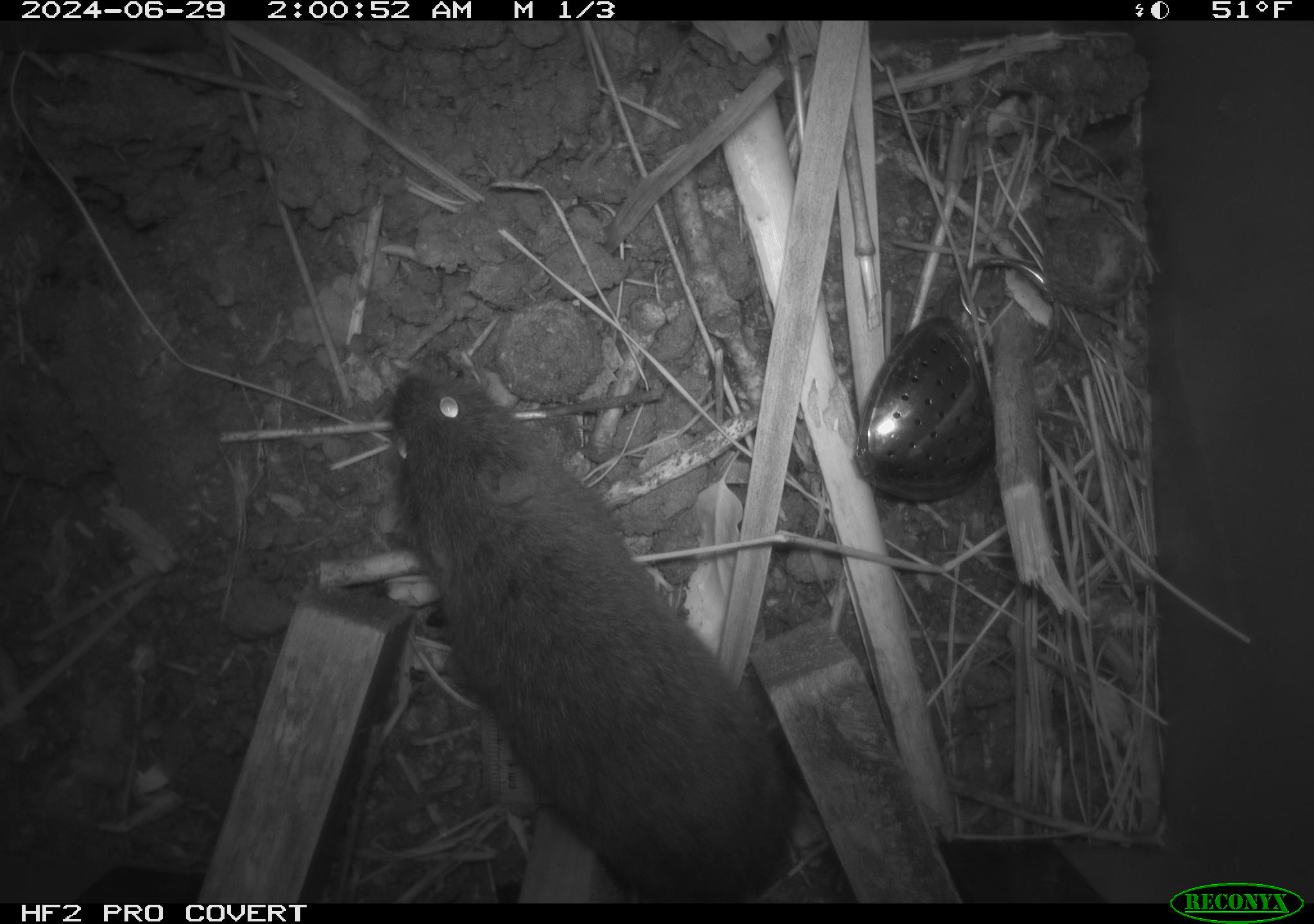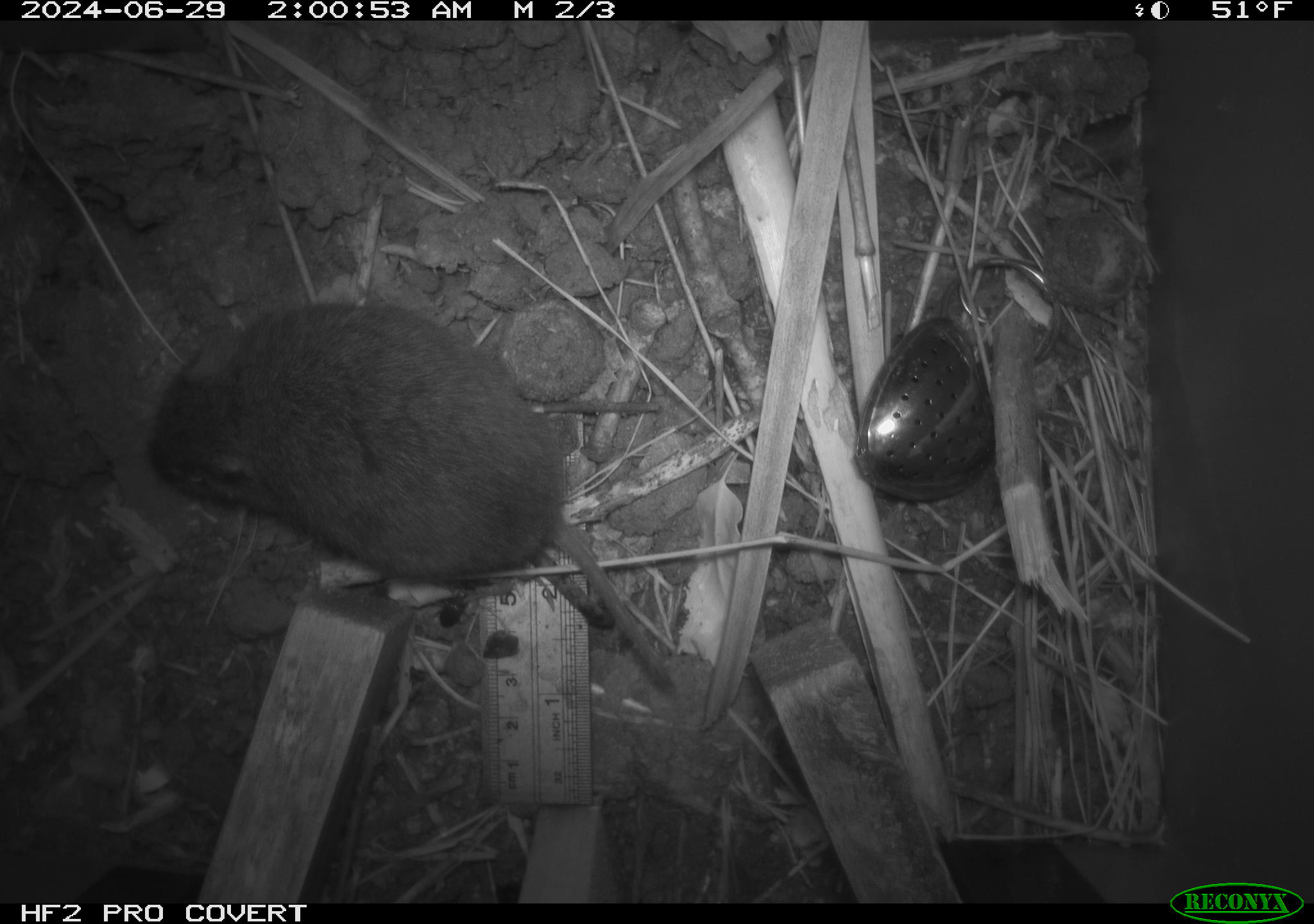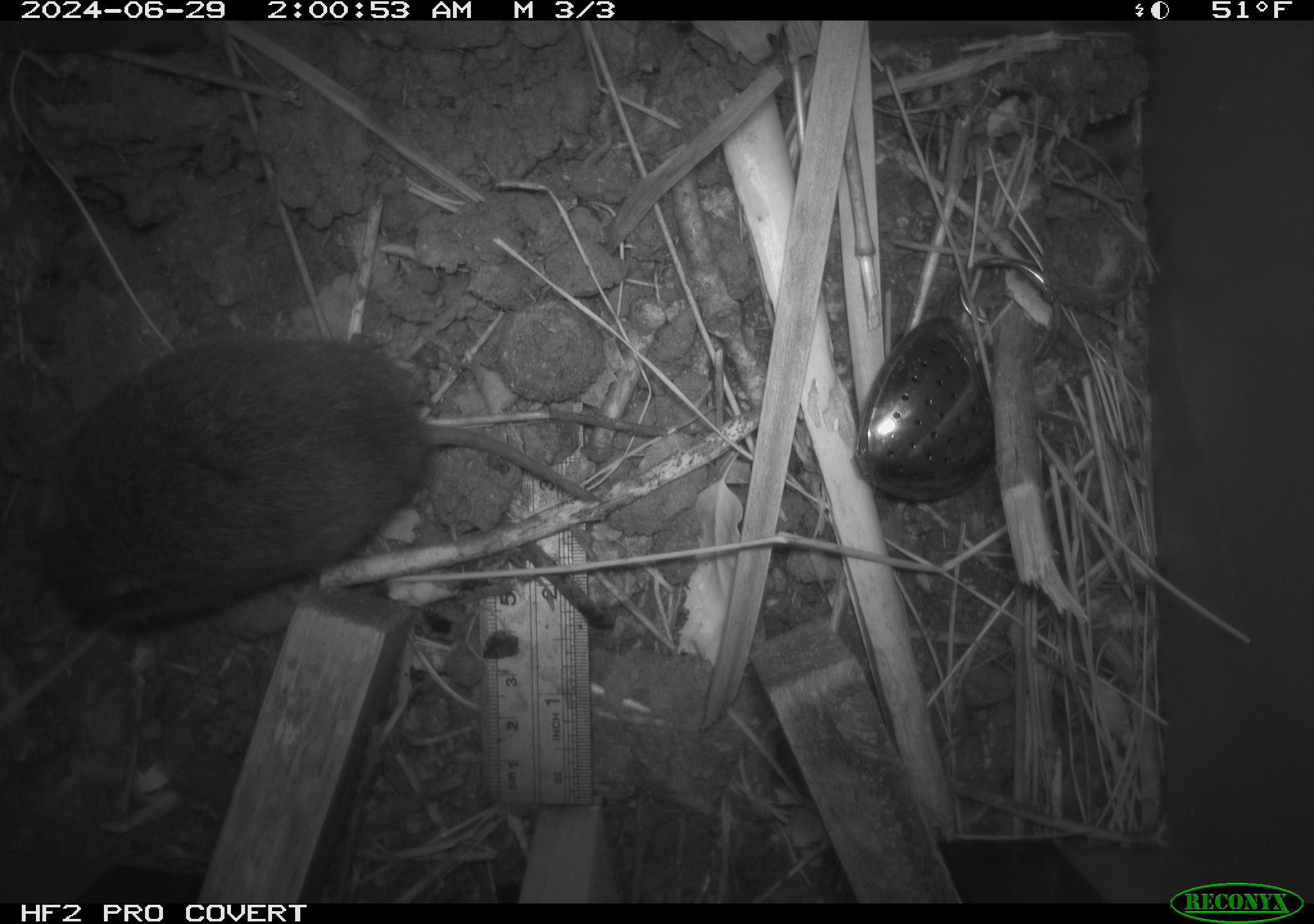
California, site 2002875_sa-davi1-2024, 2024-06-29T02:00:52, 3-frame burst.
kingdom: Animalia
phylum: Chordata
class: Mammalia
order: Rodentia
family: Cricetidae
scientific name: Arvicolinae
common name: voles, lemmings, and muskrats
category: arvicolinae subfamily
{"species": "arvicolinae subfamily (voles, lemmings, and muskrats) (Arvicolinae)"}